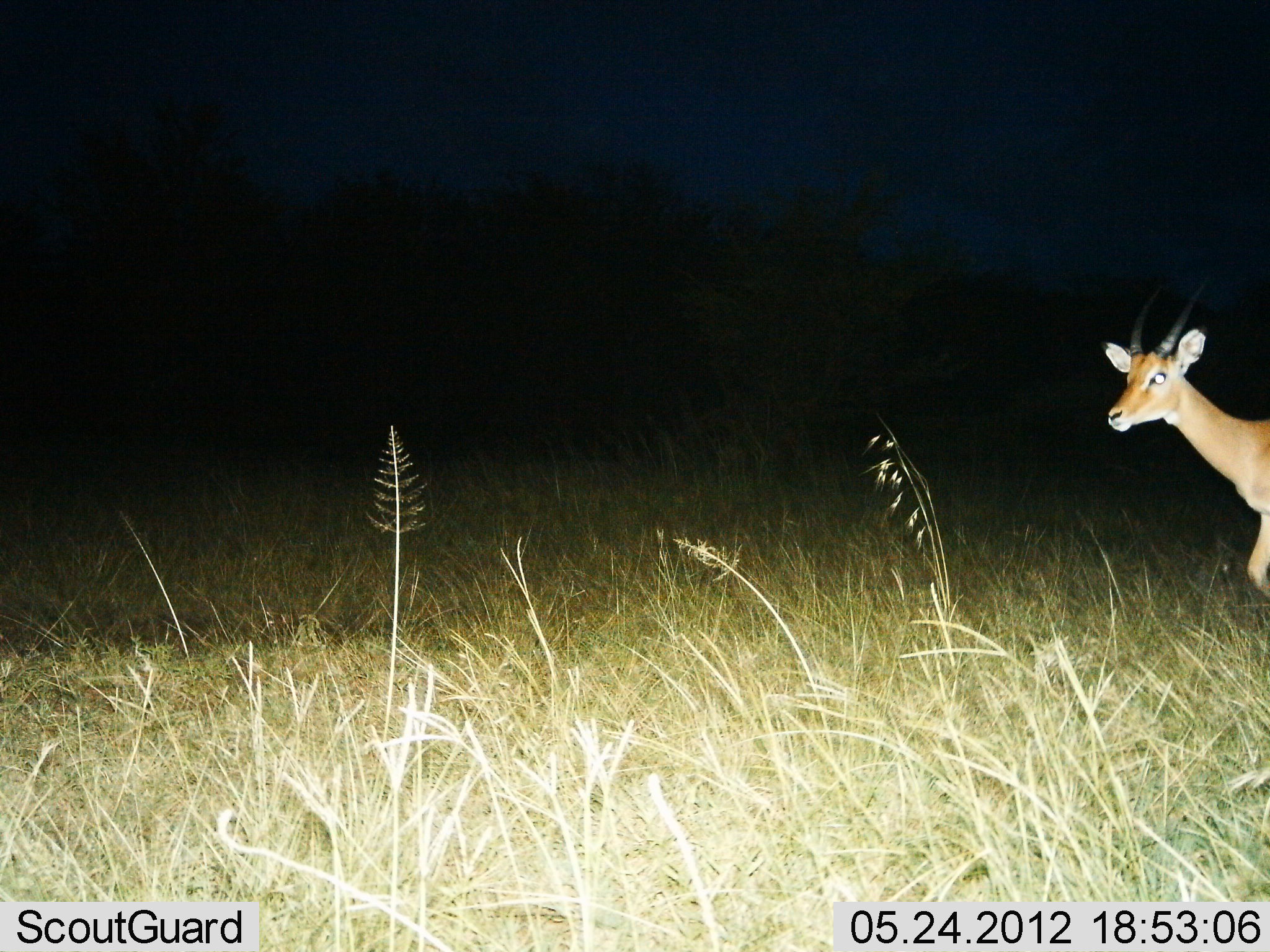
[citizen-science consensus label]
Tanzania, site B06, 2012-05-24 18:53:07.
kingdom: Animalia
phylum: Chordata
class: Mammalia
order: Artiodactyla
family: Bovidae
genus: Nanger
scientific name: Nanger granti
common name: grant's gazelle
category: gazellegrants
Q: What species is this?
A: Gazellegrants (grant's gazelle) (Nanger granti).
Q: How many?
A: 1.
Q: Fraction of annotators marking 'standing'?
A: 40%.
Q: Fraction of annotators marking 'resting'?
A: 0%.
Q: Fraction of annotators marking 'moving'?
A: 60%.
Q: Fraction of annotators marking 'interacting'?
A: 0%.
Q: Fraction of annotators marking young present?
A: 0%.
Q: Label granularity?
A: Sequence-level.